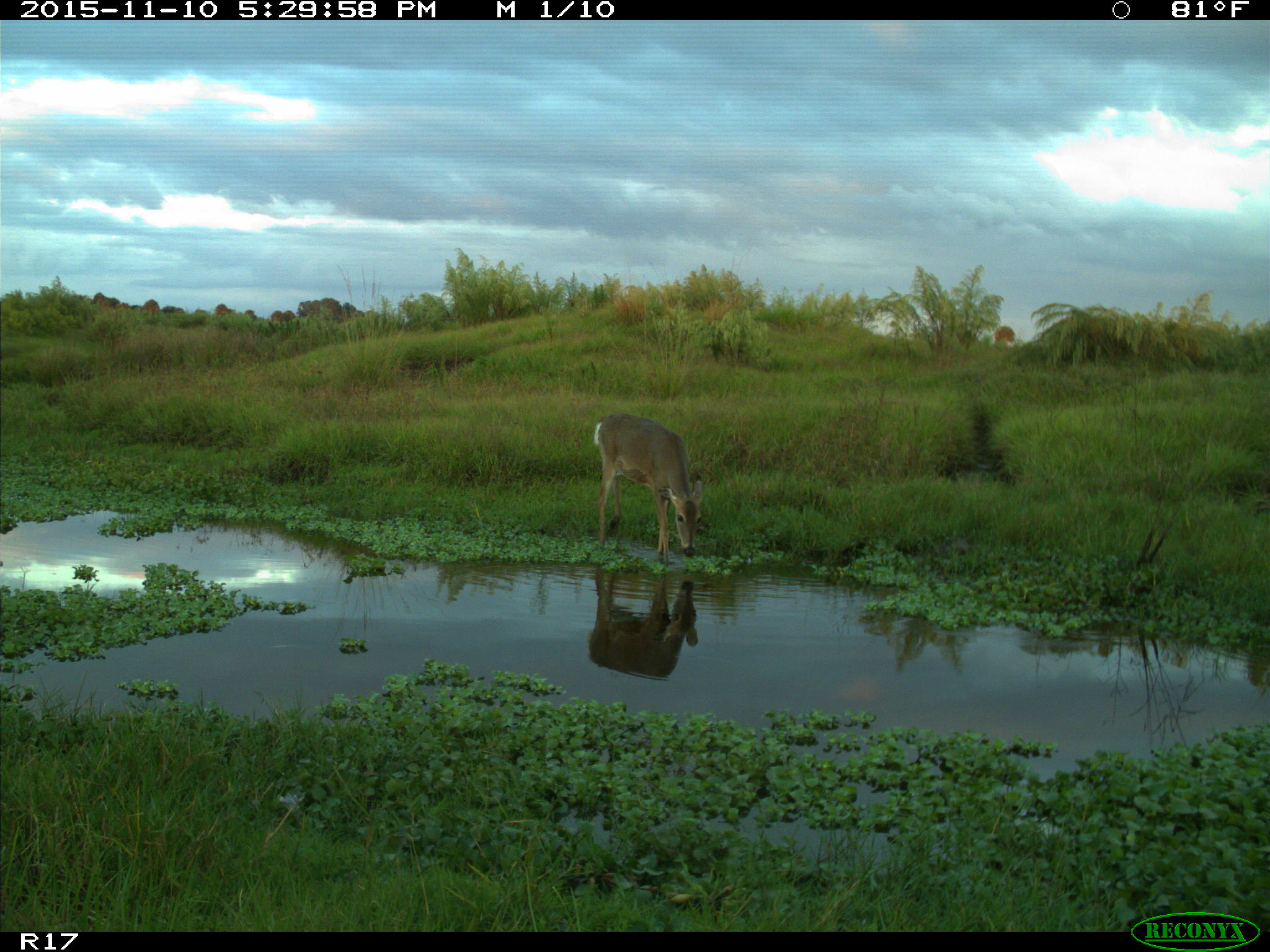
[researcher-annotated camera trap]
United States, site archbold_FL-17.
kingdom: Animalia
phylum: Chordata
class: Mammalia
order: Artiodactyla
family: Cervidae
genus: Odocoileus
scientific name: Odocoileus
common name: deer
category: unidentified deer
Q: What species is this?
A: Unidentified deer (deer) (Odocoileus).